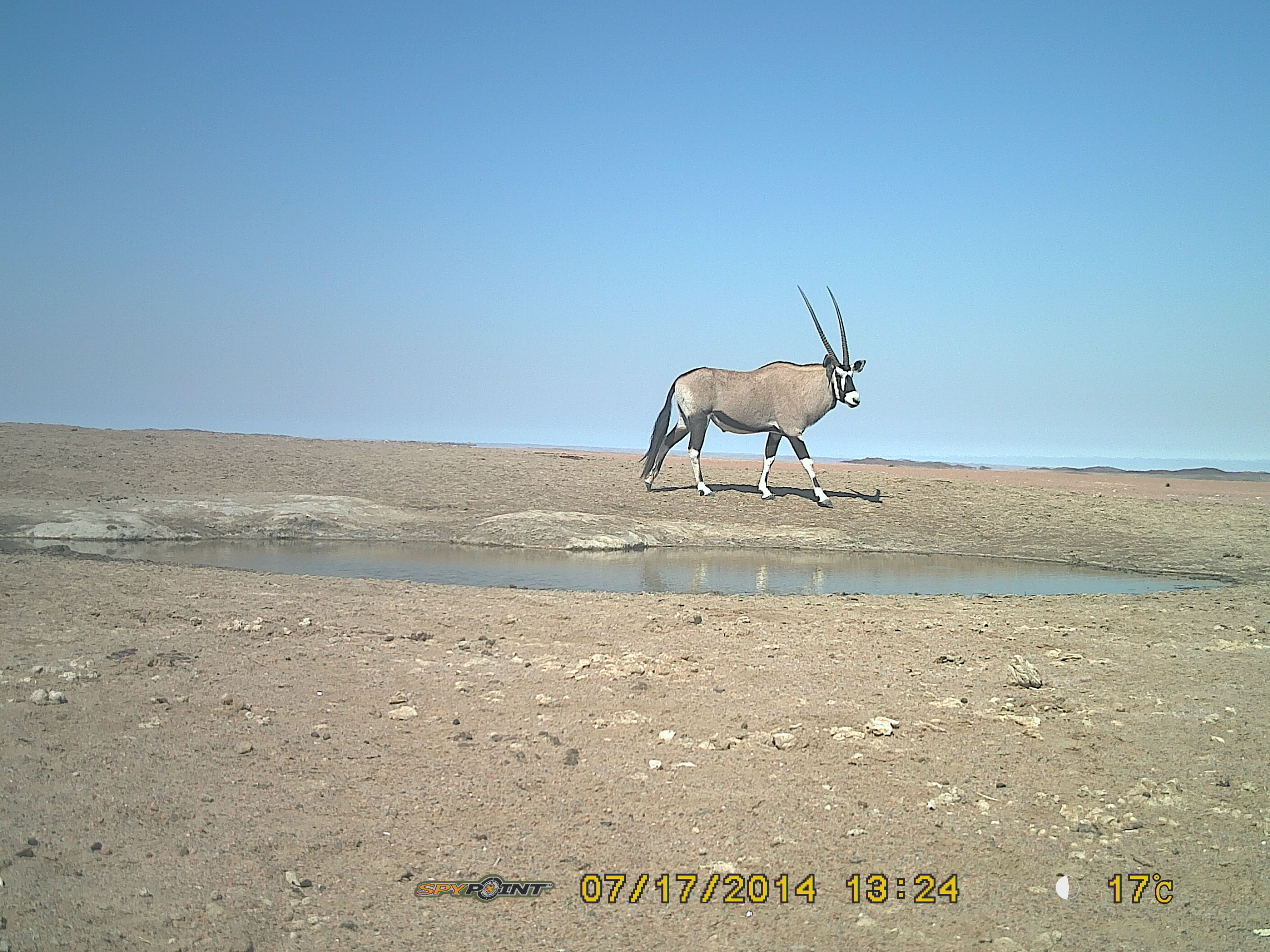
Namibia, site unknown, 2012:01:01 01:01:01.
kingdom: Animalia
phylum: Chordata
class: Mammalia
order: Artiodactyla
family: Bovidae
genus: Oryx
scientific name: Oryx gazella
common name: gemsbok